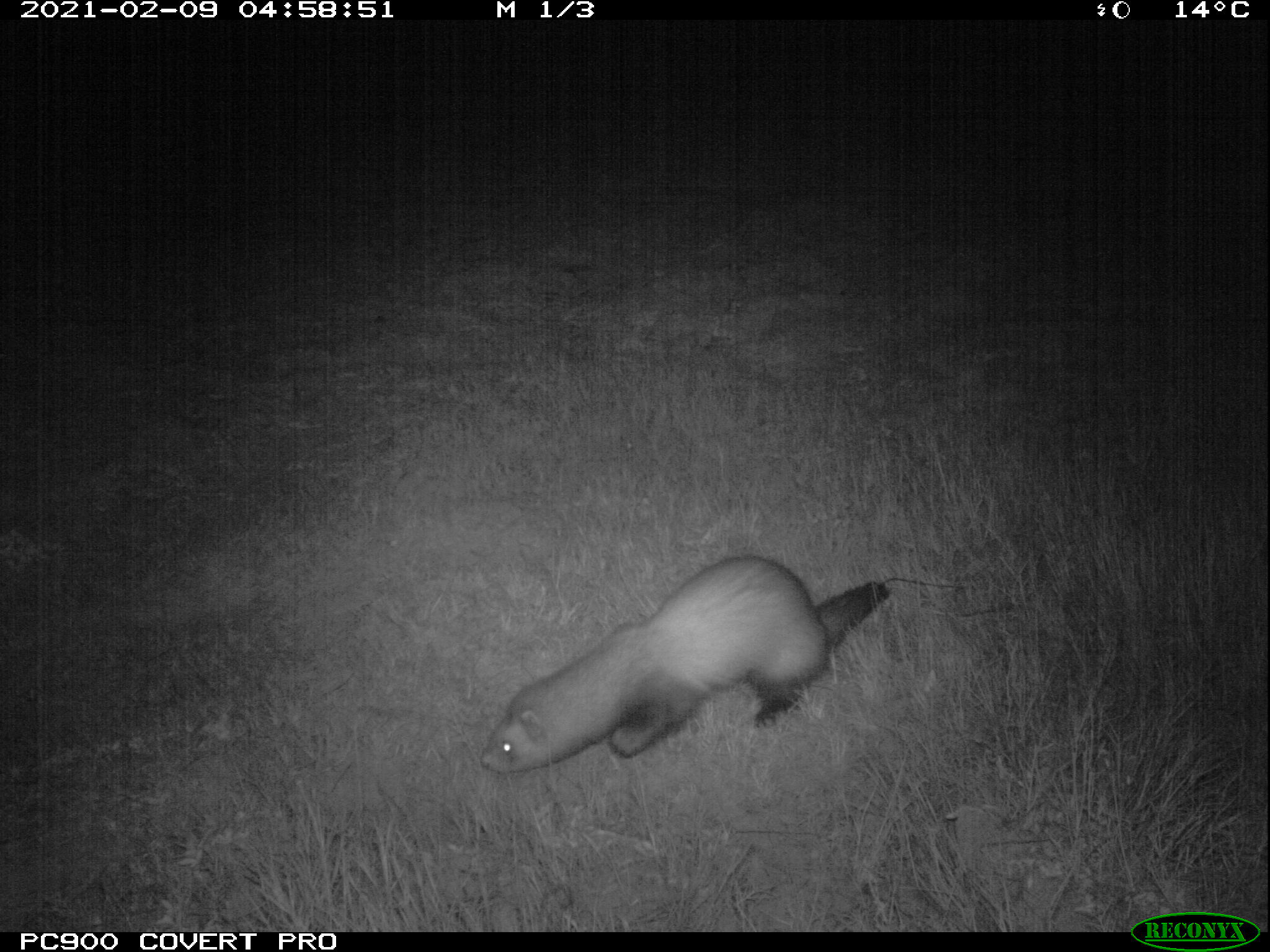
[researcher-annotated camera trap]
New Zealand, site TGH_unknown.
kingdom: Animalia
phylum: Chordata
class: Mammalia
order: Carnivora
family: Mustelidae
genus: Mustela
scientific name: Mustela furo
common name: ferret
Ferret (Mustela furo).